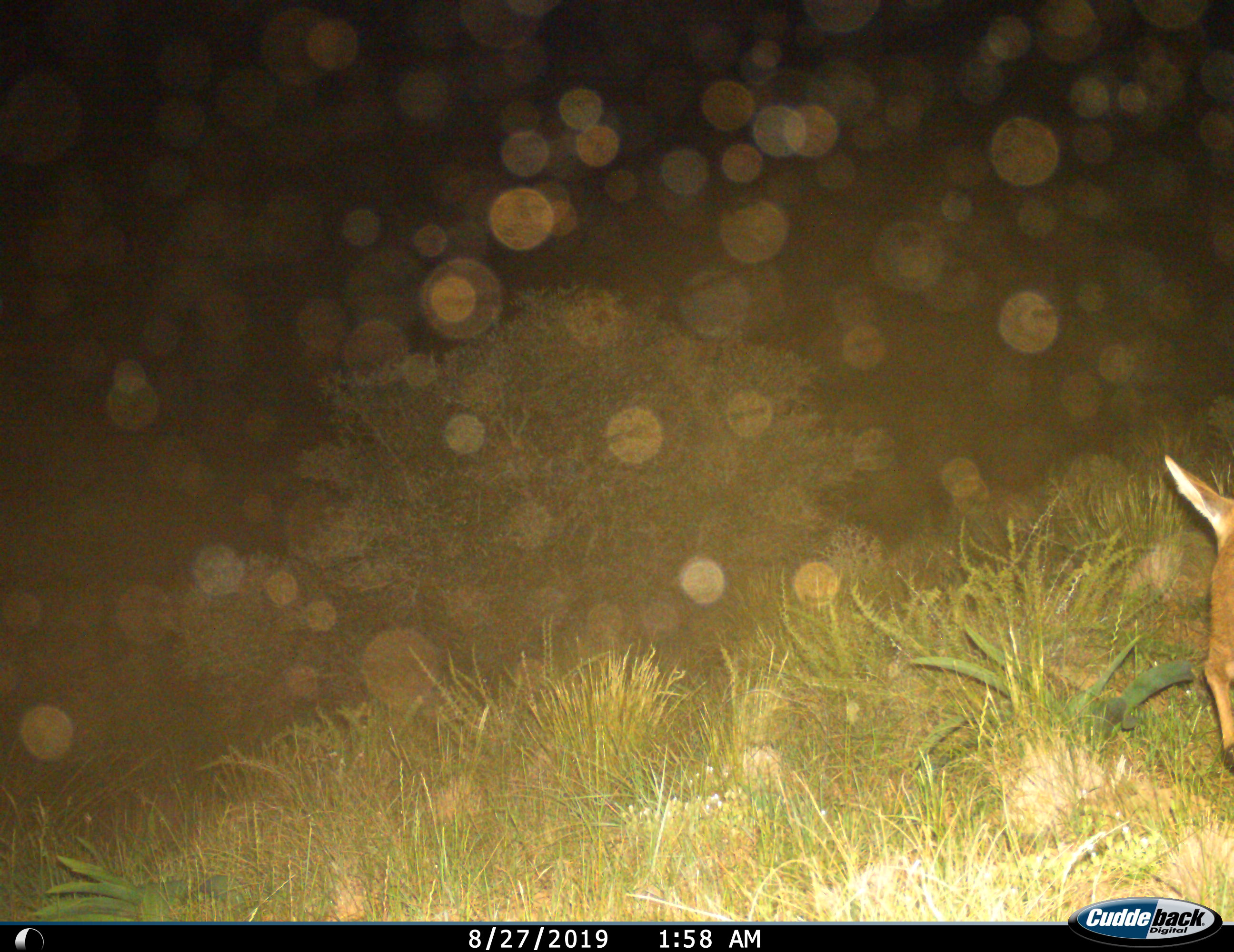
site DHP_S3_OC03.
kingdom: Animalia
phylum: Chordata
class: Mammalia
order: Artiodactyla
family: Bovidae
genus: Sylvicapra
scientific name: Sylvicapra grimmia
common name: common duiker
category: duikercommongrey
Duikercommongrey (common duiker) (Sylvicapra grimmia), count 1. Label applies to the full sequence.